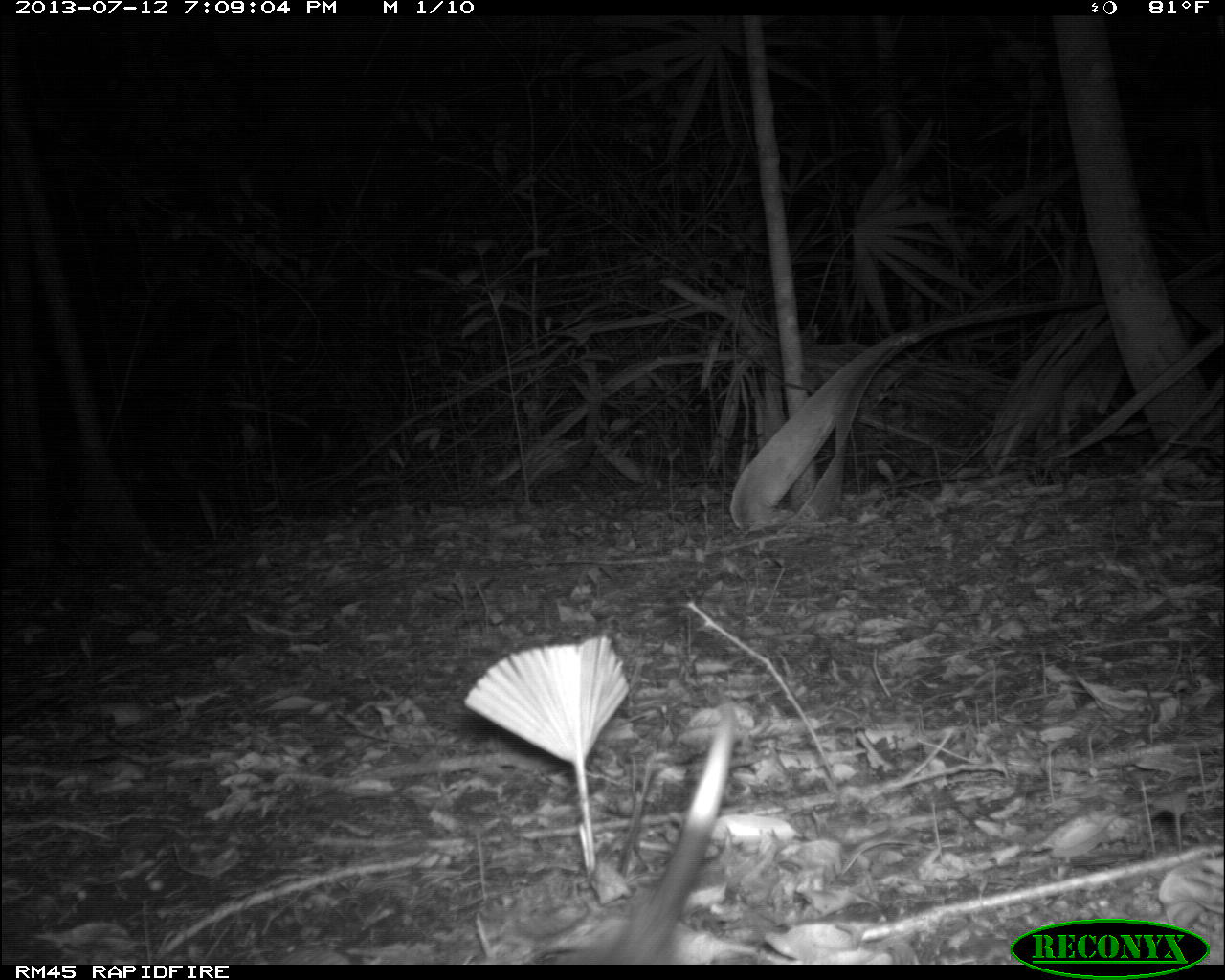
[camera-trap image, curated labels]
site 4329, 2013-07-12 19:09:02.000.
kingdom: Animalia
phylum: Chordata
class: Mammalia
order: Didelphimorphia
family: Didelphidae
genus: Didelphis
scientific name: Didelphis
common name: american opossums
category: didelphis sp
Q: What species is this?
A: Didelphis sp (american opossums) (Didelphis).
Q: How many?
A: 1.